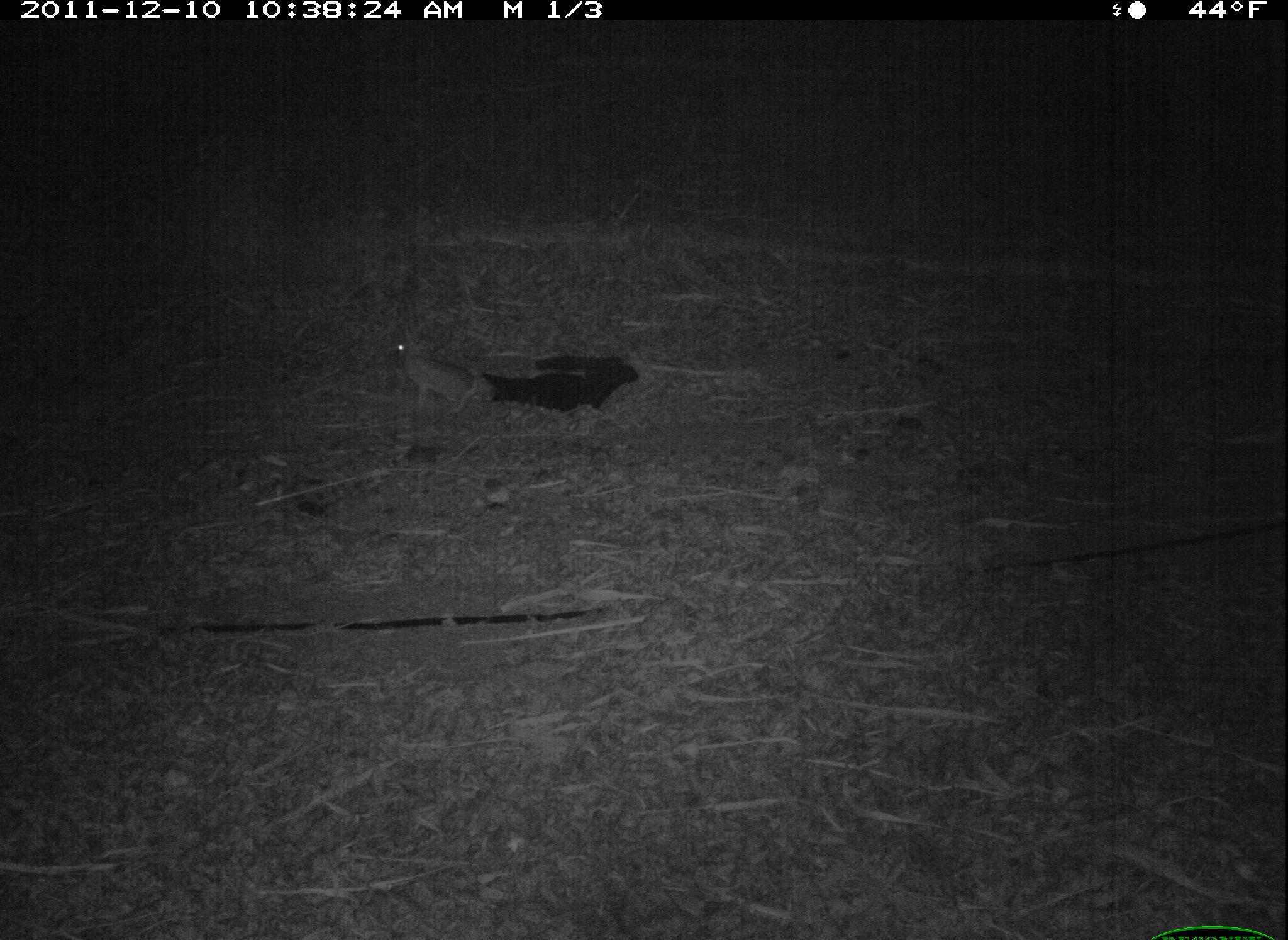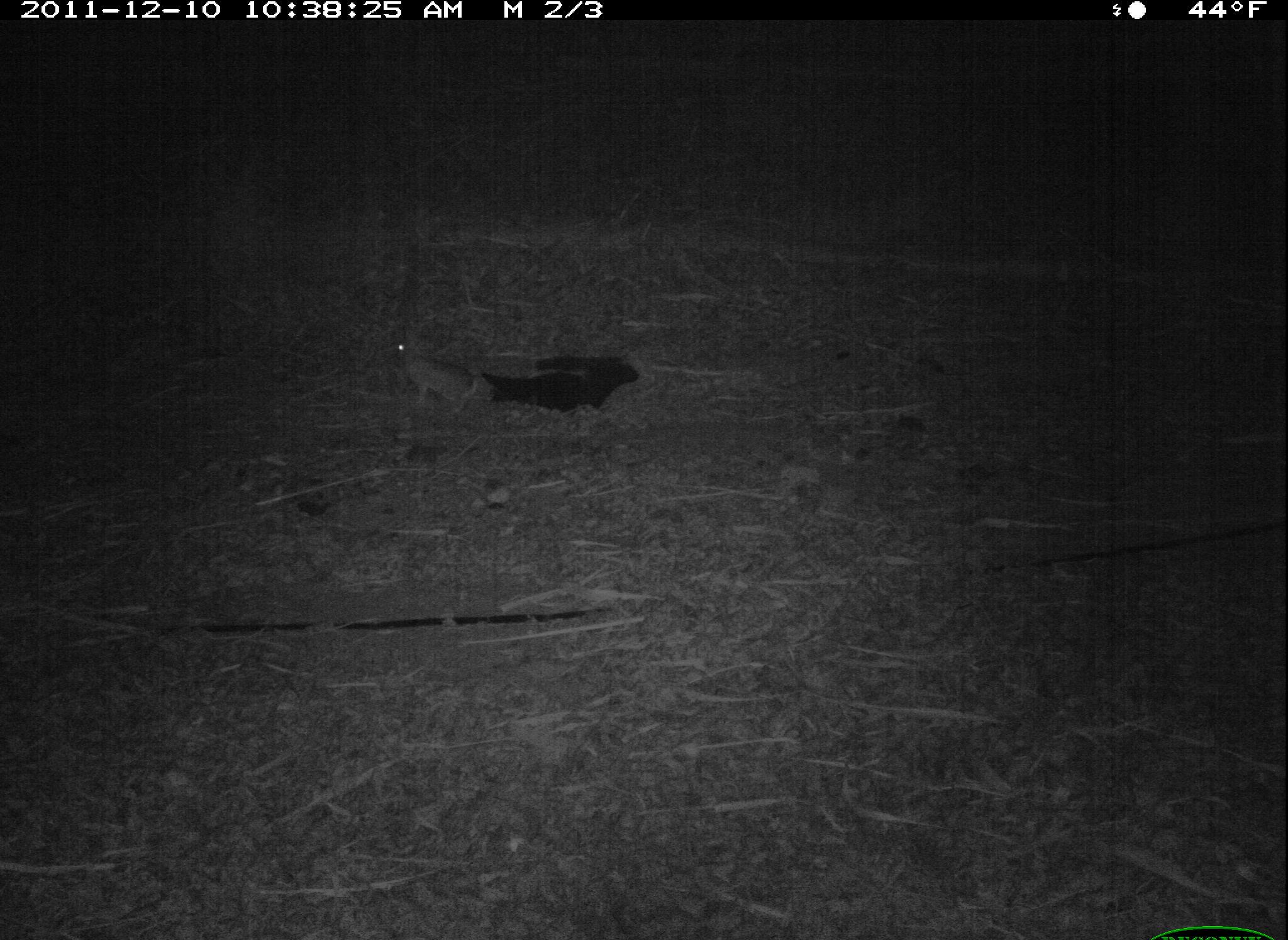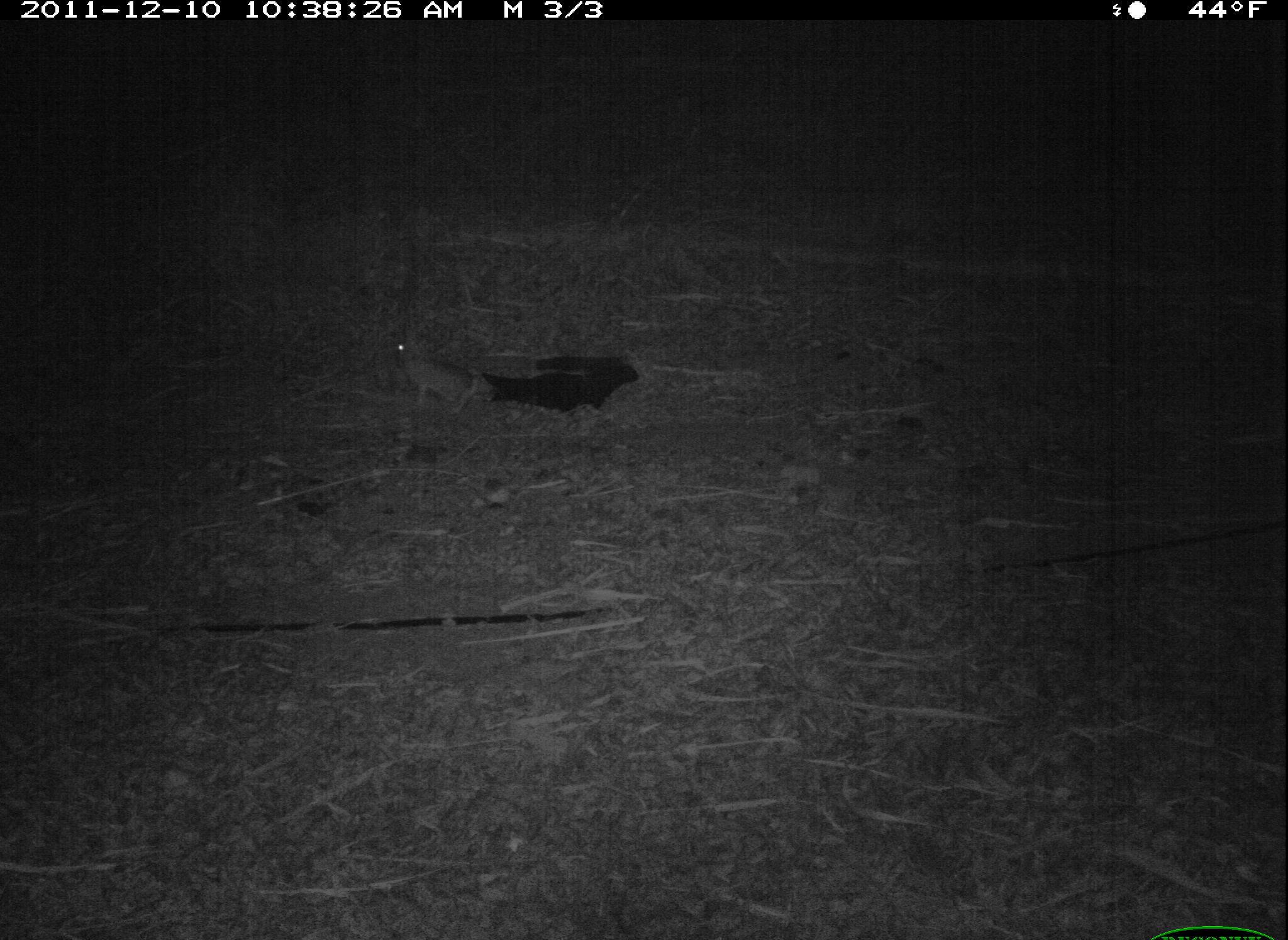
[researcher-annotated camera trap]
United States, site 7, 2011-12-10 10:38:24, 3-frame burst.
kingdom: Animalia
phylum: Chordata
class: Mammalia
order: Lagomorpha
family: Leporidae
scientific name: Leporidae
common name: rabbits and hares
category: rabbit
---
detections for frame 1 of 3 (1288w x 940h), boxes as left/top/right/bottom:
rabbit: 378/321/502/419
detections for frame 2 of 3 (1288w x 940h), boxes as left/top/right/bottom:
rabbit: 378/313/509/419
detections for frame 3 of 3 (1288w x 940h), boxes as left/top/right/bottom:
rabbit: 375/316/502/425